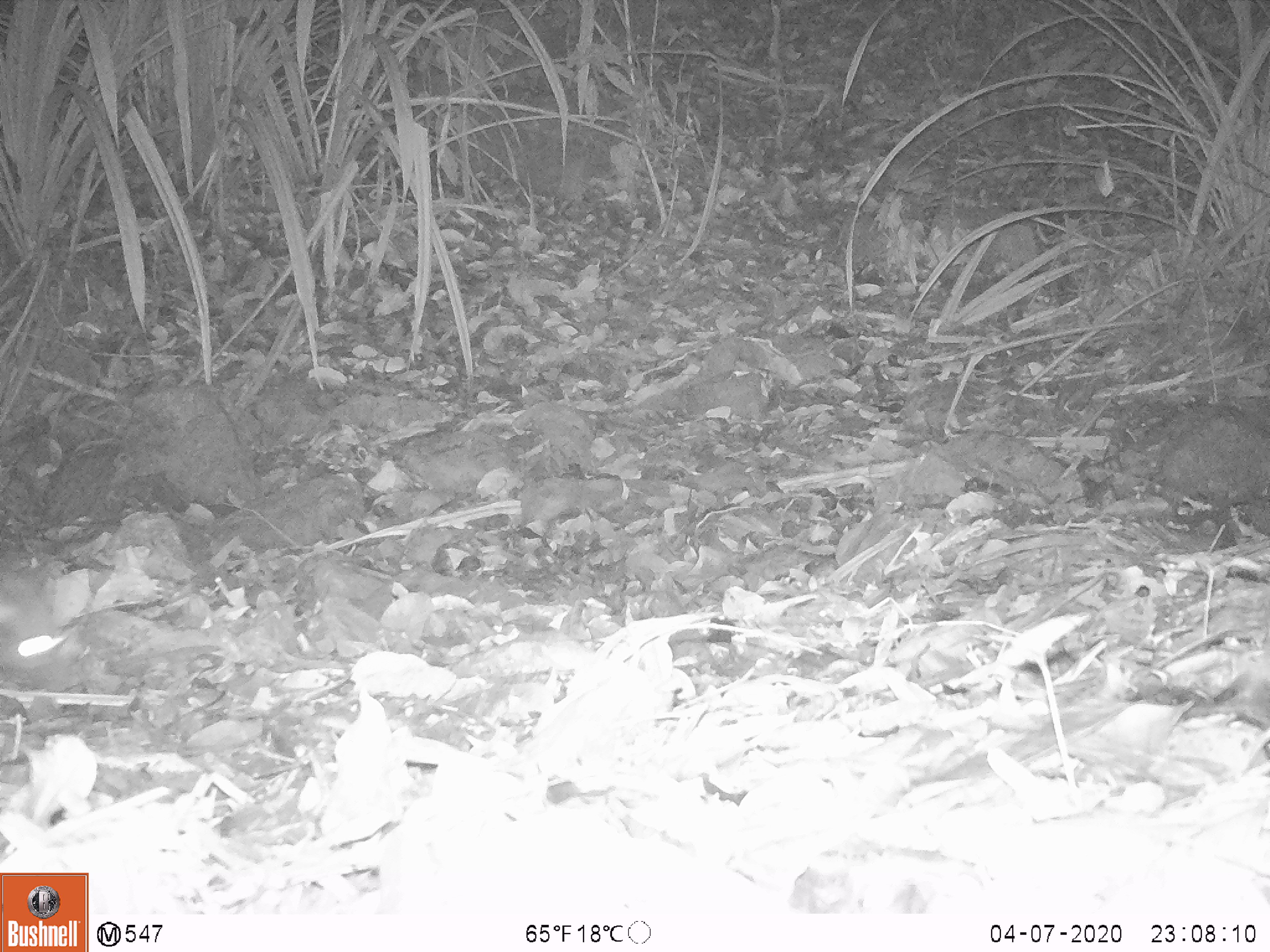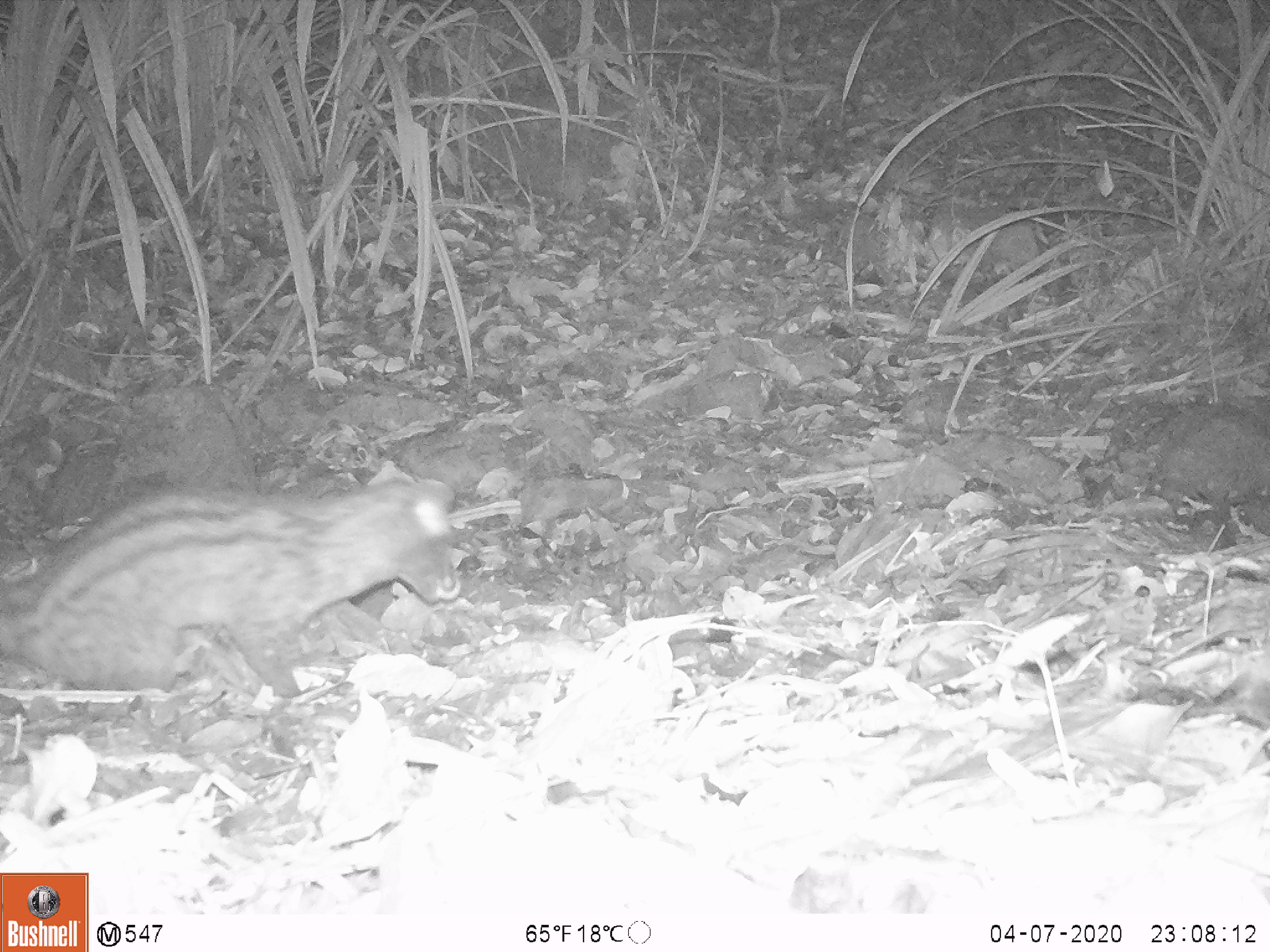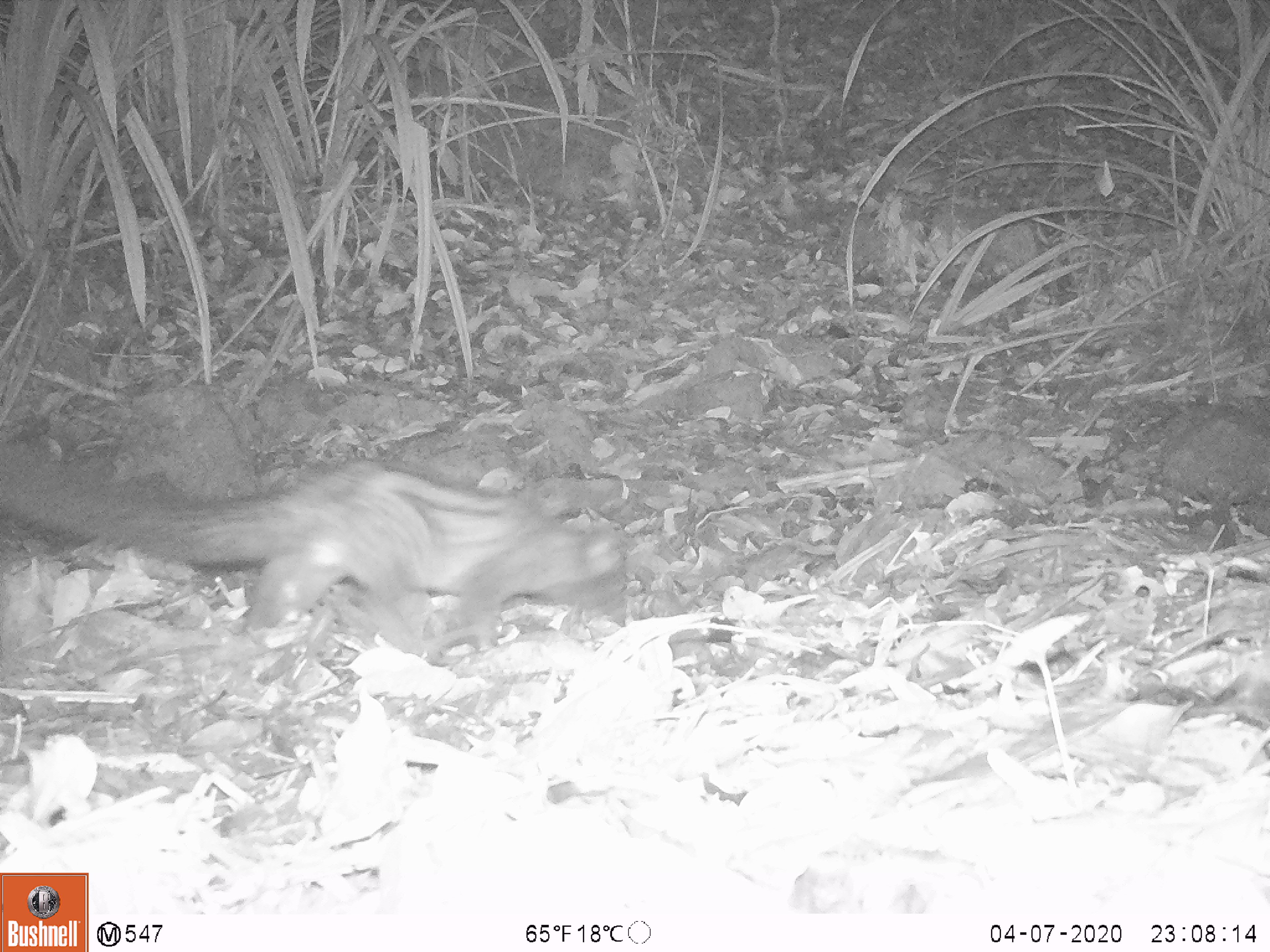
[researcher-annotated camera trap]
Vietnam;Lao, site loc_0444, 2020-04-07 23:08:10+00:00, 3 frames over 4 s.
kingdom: Animalia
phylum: Chordata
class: Mammalia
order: Carnivora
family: Viverridae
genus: Paradoxurus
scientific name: Paradoxurus hermaphroditus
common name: common palm civet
Common palm civet (Paradoxurus hermaphroditus). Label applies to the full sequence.